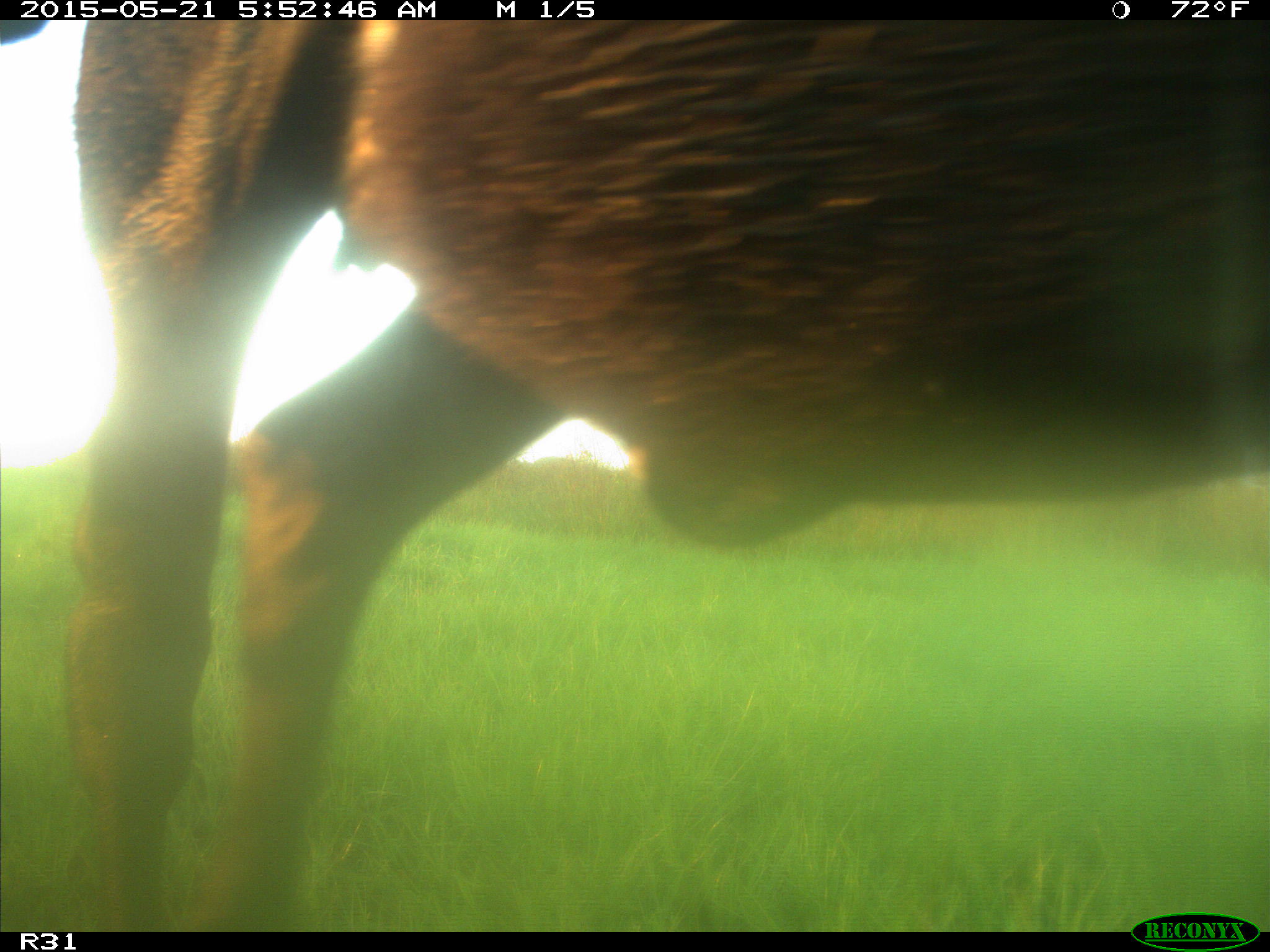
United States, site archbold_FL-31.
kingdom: Animalia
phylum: Chordata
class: Mammalia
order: Artiodactyla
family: Bovidae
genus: Bos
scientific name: Bos taurus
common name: domestic cow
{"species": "Bos taurus (domestic cow)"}